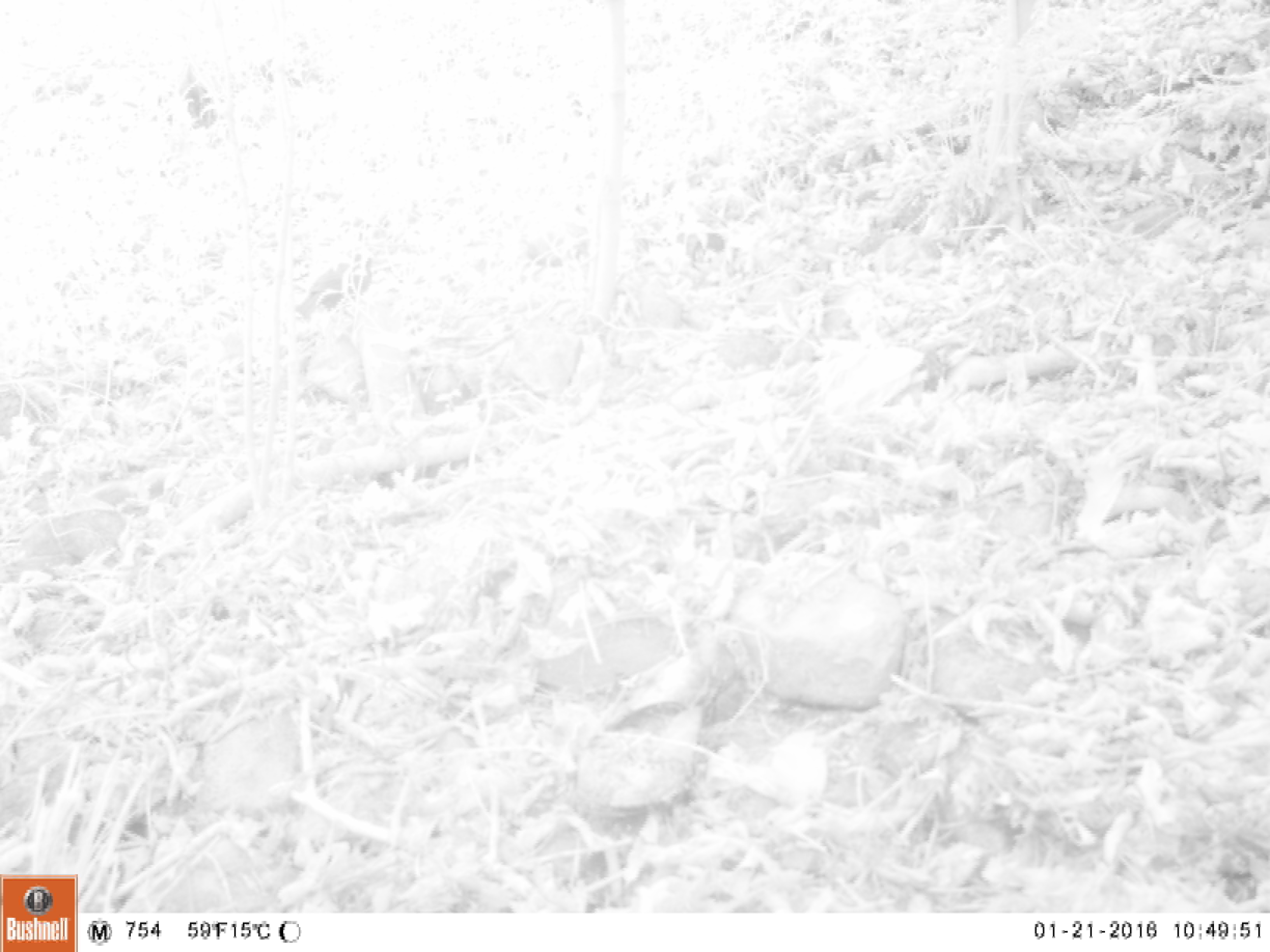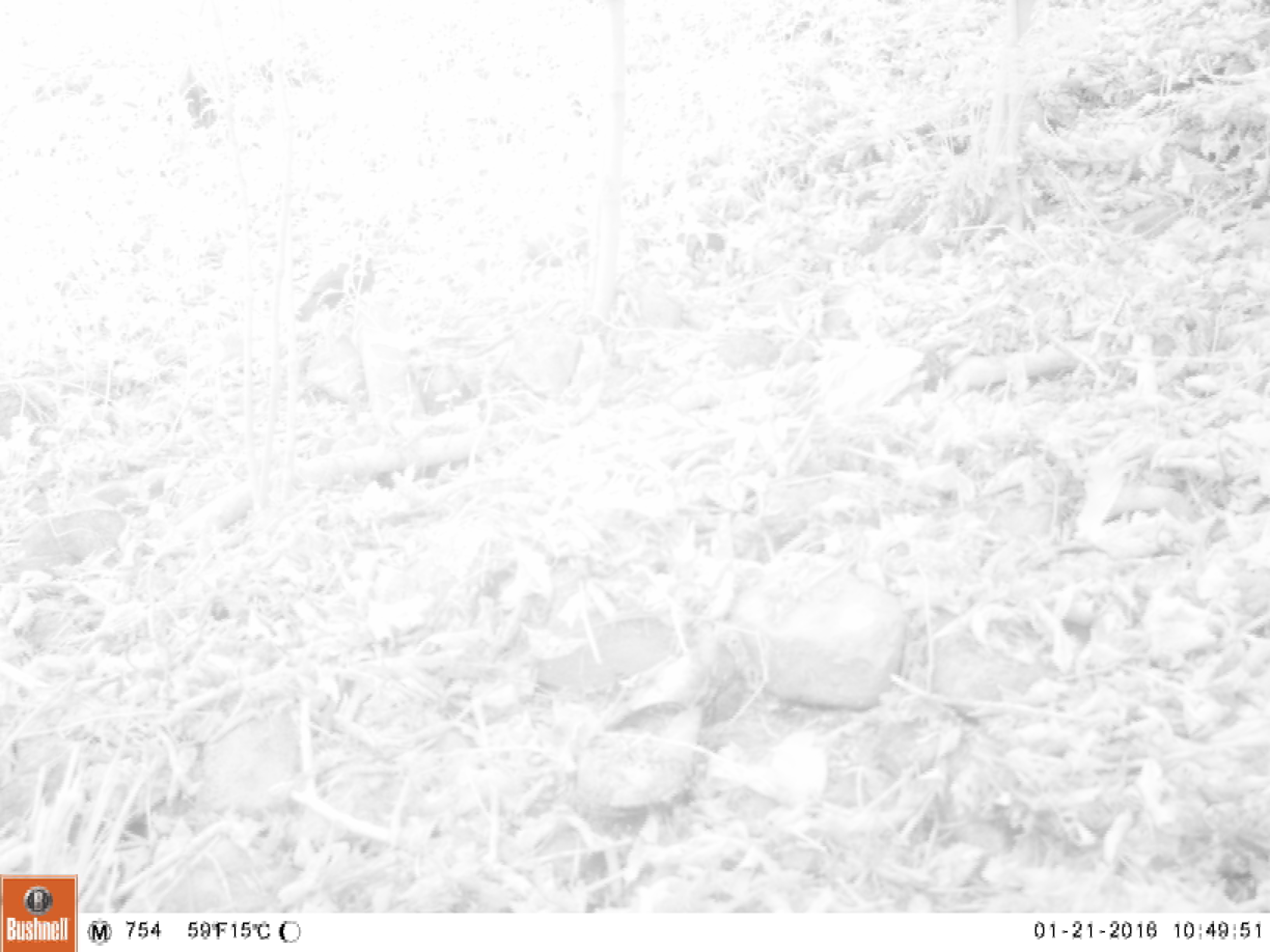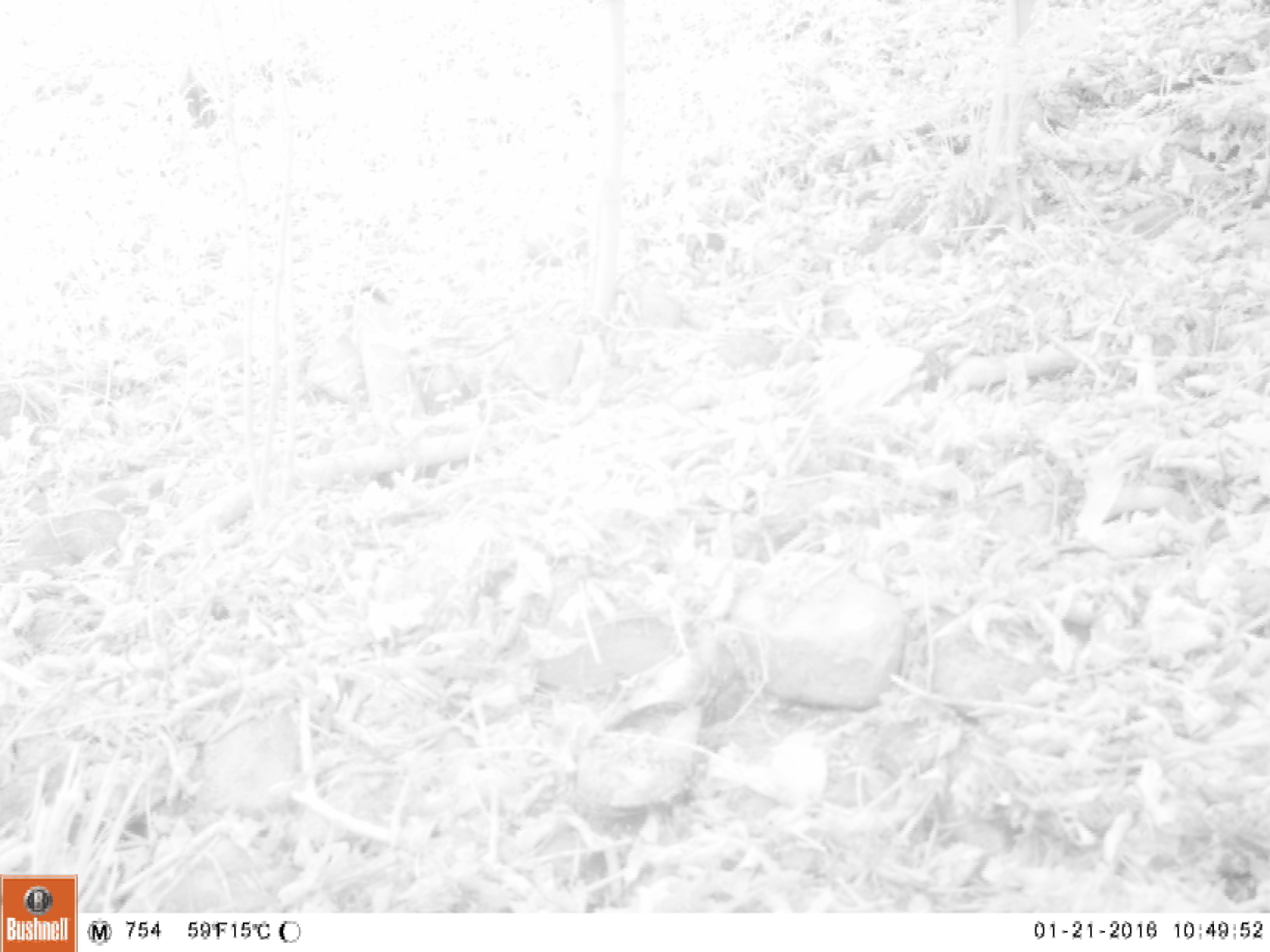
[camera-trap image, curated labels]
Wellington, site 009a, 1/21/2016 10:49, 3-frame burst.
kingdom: Animalia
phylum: Chordata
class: Aves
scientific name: Aves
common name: bird